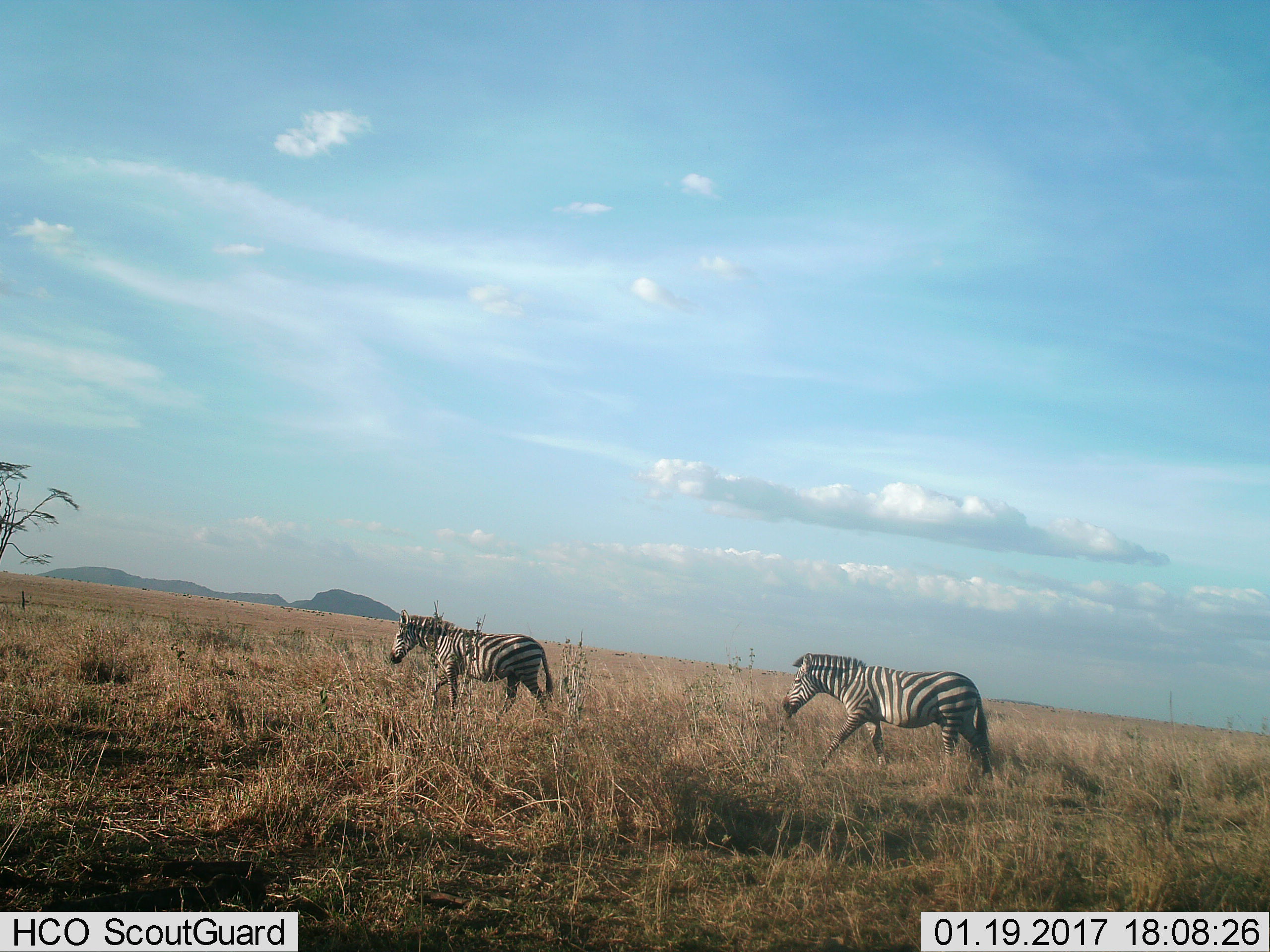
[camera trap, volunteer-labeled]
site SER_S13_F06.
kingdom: Animalia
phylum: Chordata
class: Mammalia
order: Perissodactyla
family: Equidae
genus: Equus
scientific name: Equus quagga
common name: plains zebra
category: zebraplains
Zebraplains (plains zebra) (Equus quagga), count 2. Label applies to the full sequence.